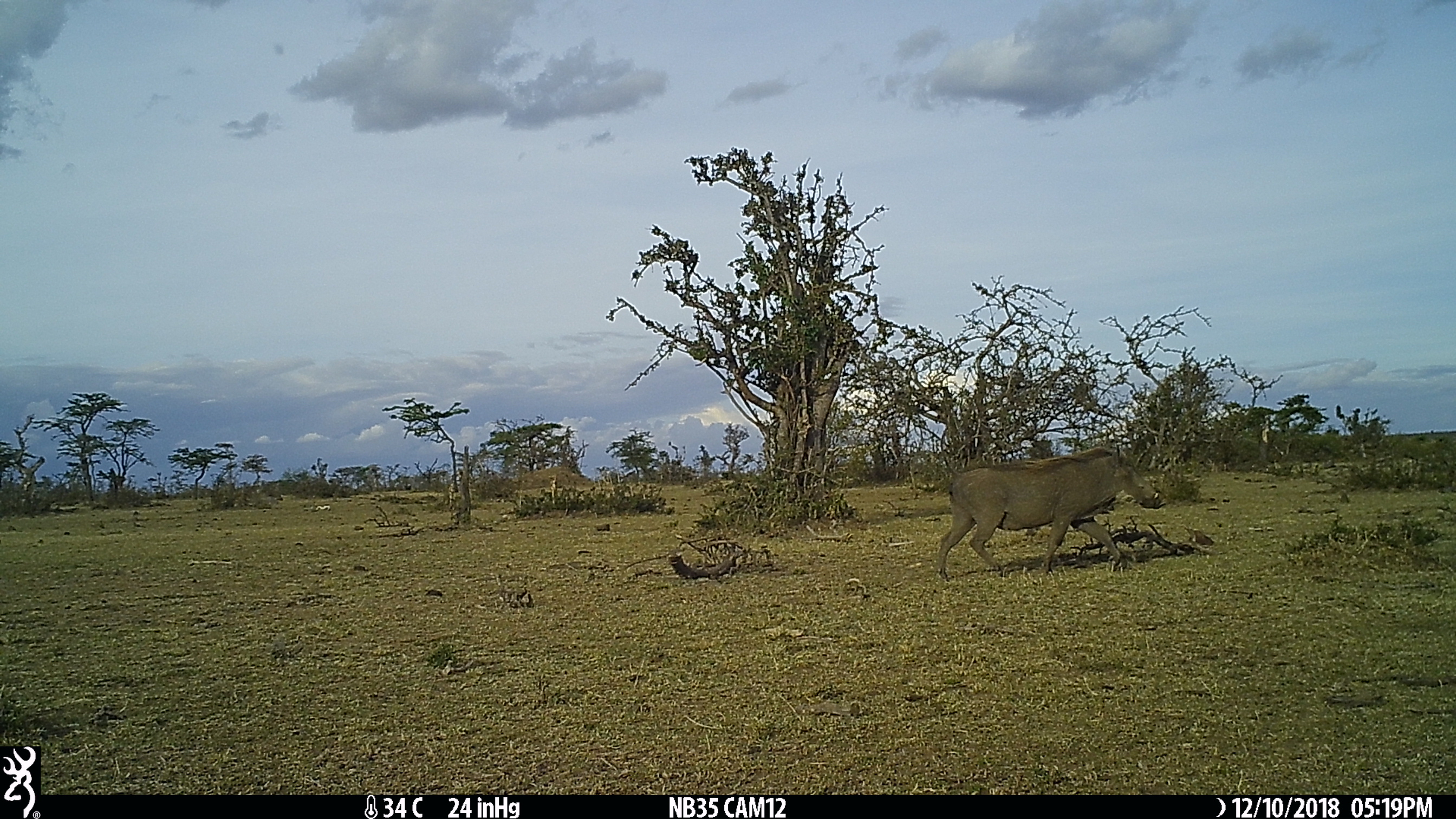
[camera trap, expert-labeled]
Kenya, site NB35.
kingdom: Animalia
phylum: Chordata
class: Mammalia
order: Artiodactyla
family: Suidae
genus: Phacochoerus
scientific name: Phacochoerus africanus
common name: common warthog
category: warthog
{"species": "warthog (common warthog) (Phacochoerus africanus)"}